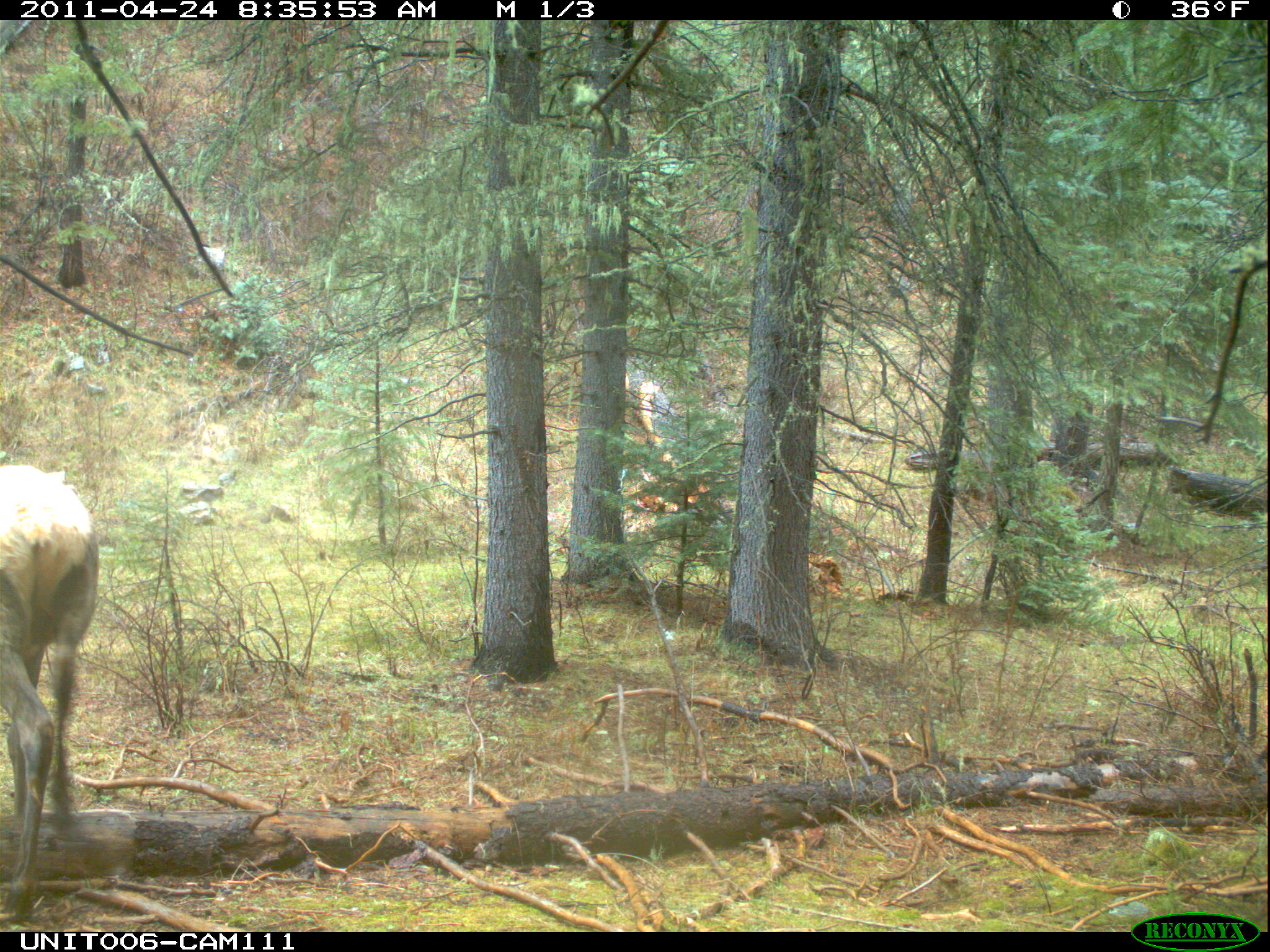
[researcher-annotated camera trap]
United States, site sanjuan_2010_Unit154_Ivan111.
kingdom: Animalia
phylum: Chordata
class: Mammalia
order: Artiodactyla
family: Cervidae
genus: Cervus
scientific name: Cervus elaphus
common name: red deer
Cervus elaphus (red deer).